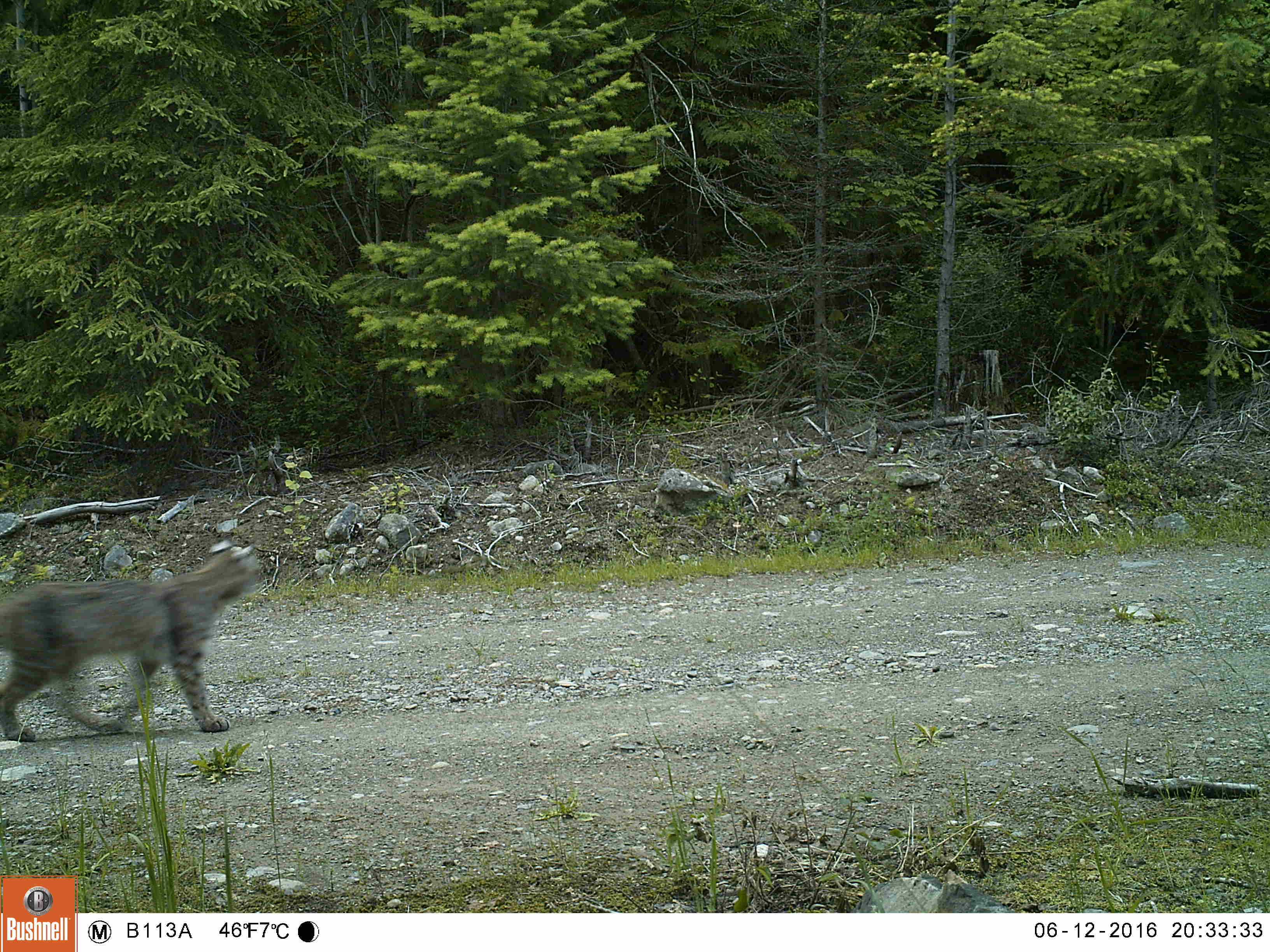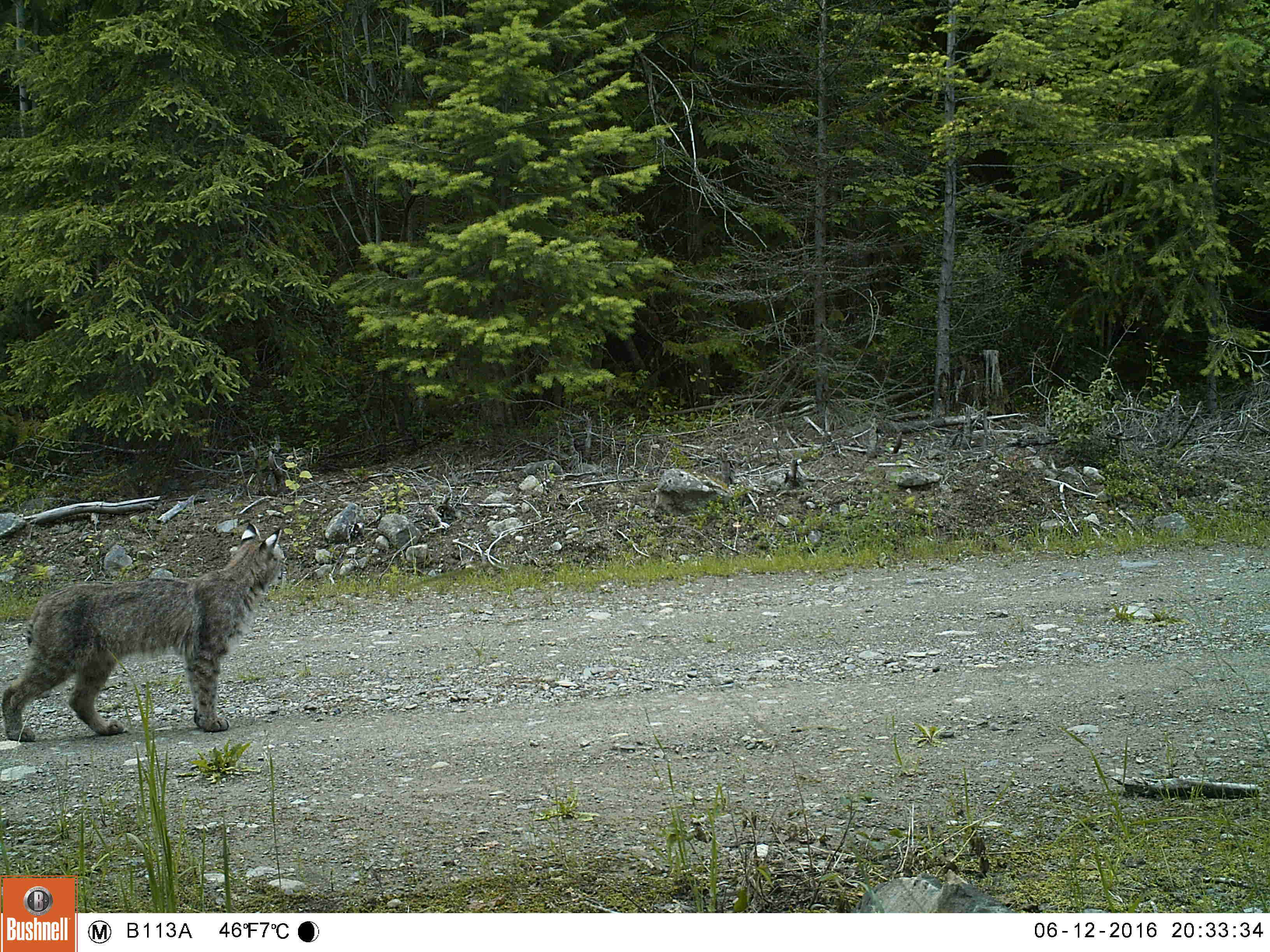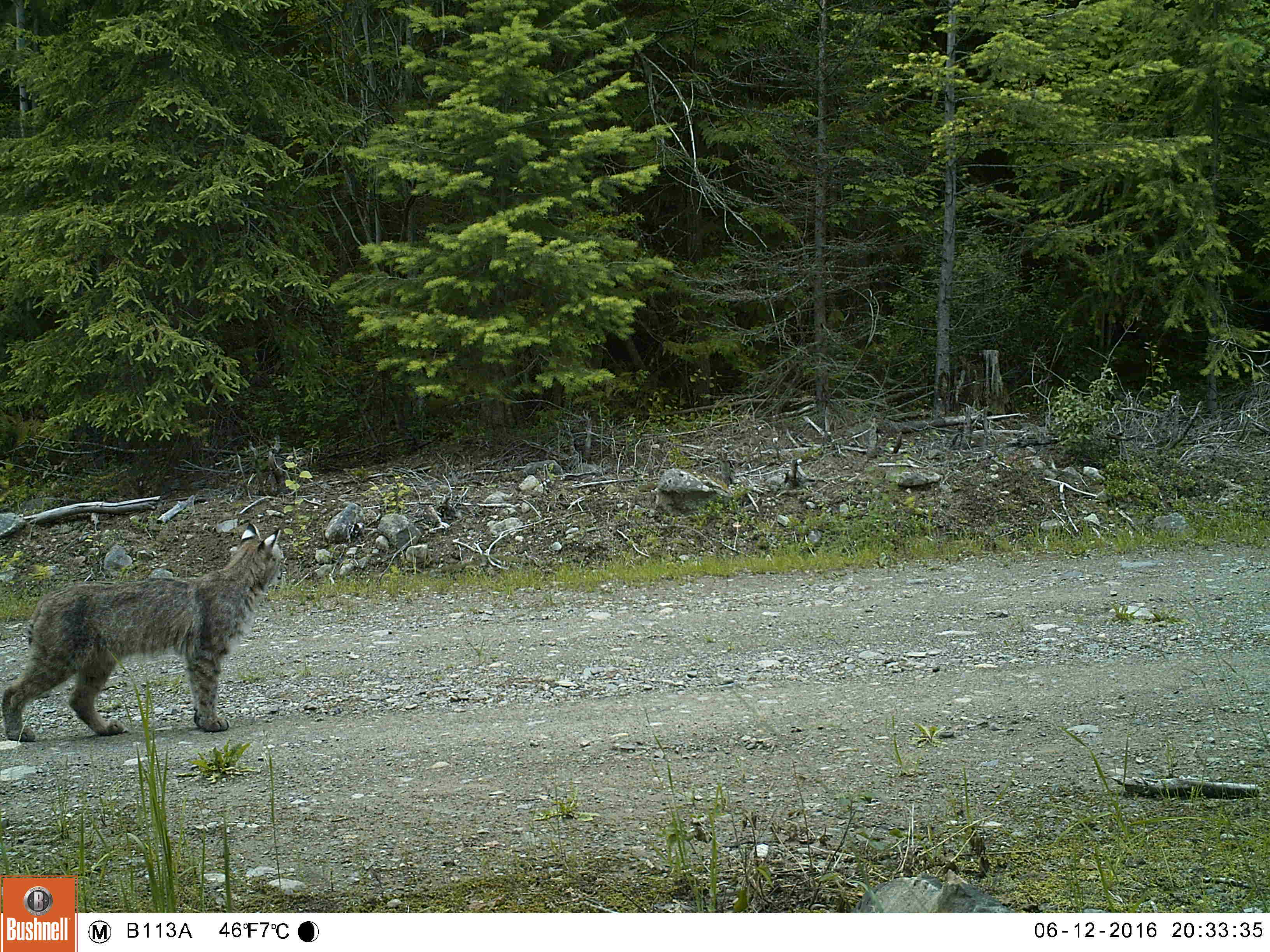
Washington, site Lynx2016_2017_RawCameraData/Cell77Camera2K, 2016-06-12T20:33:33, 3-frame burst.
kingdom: Animalia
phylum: Chordata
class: Mammalia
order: Carnivora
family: Felidae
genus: Lynx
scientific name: Lynx rufus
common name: bobcat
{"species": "Lynx rufus (bobcat)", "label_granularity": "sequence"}